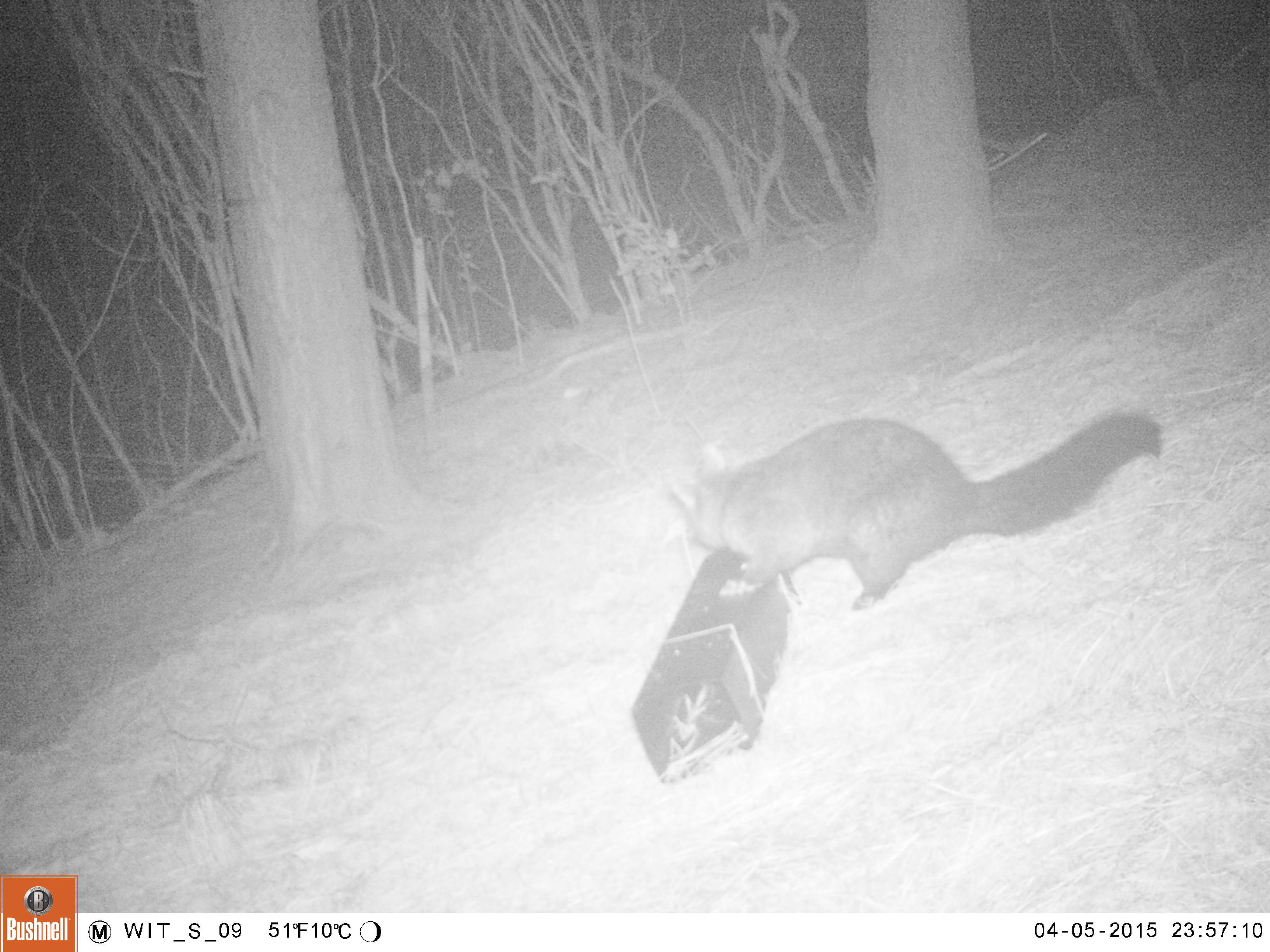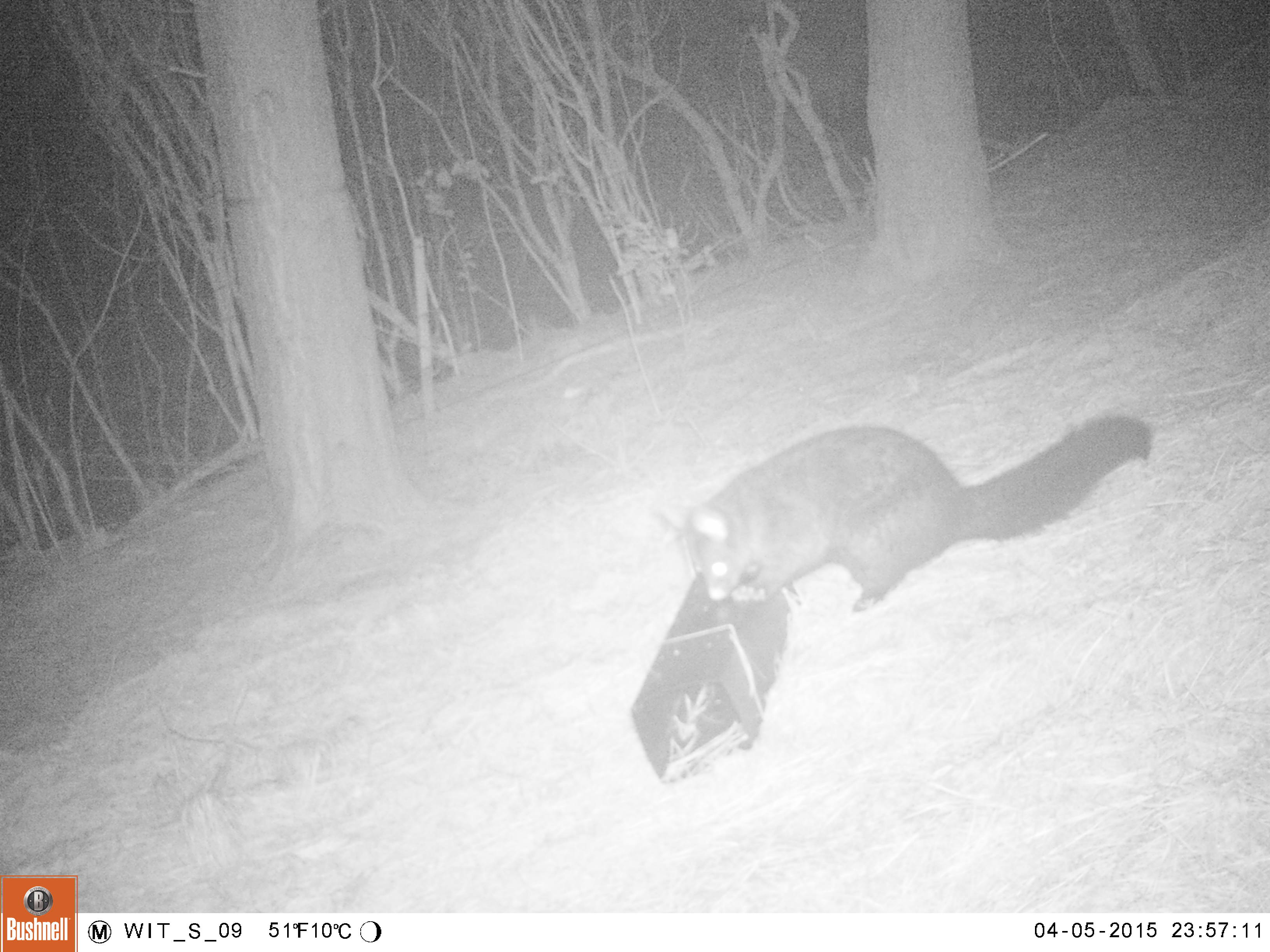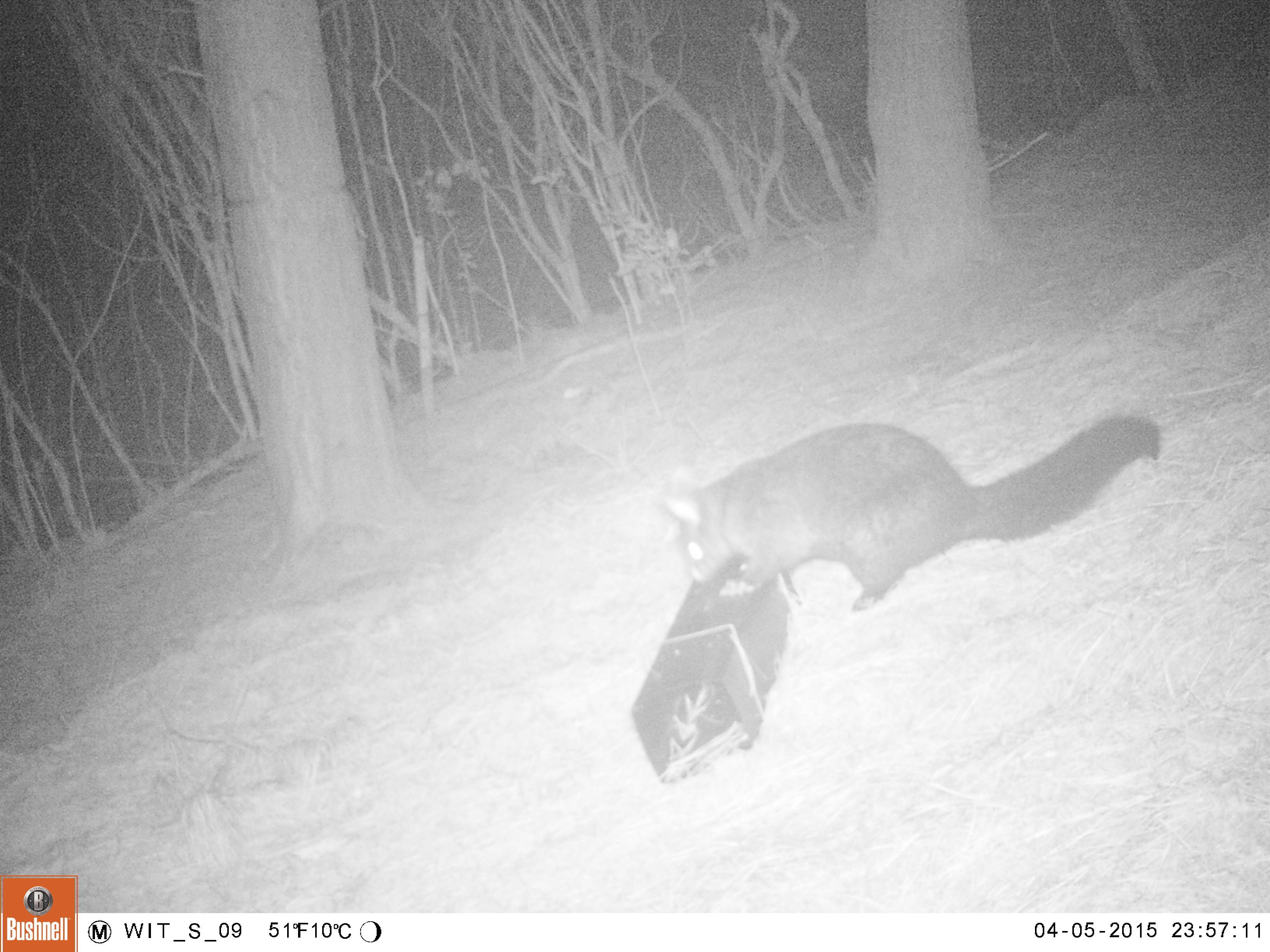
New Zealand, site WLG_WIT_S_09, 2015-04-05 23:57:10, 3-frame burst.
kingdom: Animalia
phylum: Chordata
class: Mammalia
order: Diprotodontia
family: Phalangeridae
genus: Trichosurus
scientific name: Trichosurus vulpecula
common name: common brushtail possum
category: possum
Possum (common brushtail possum) (Trichosurus vulpecula).